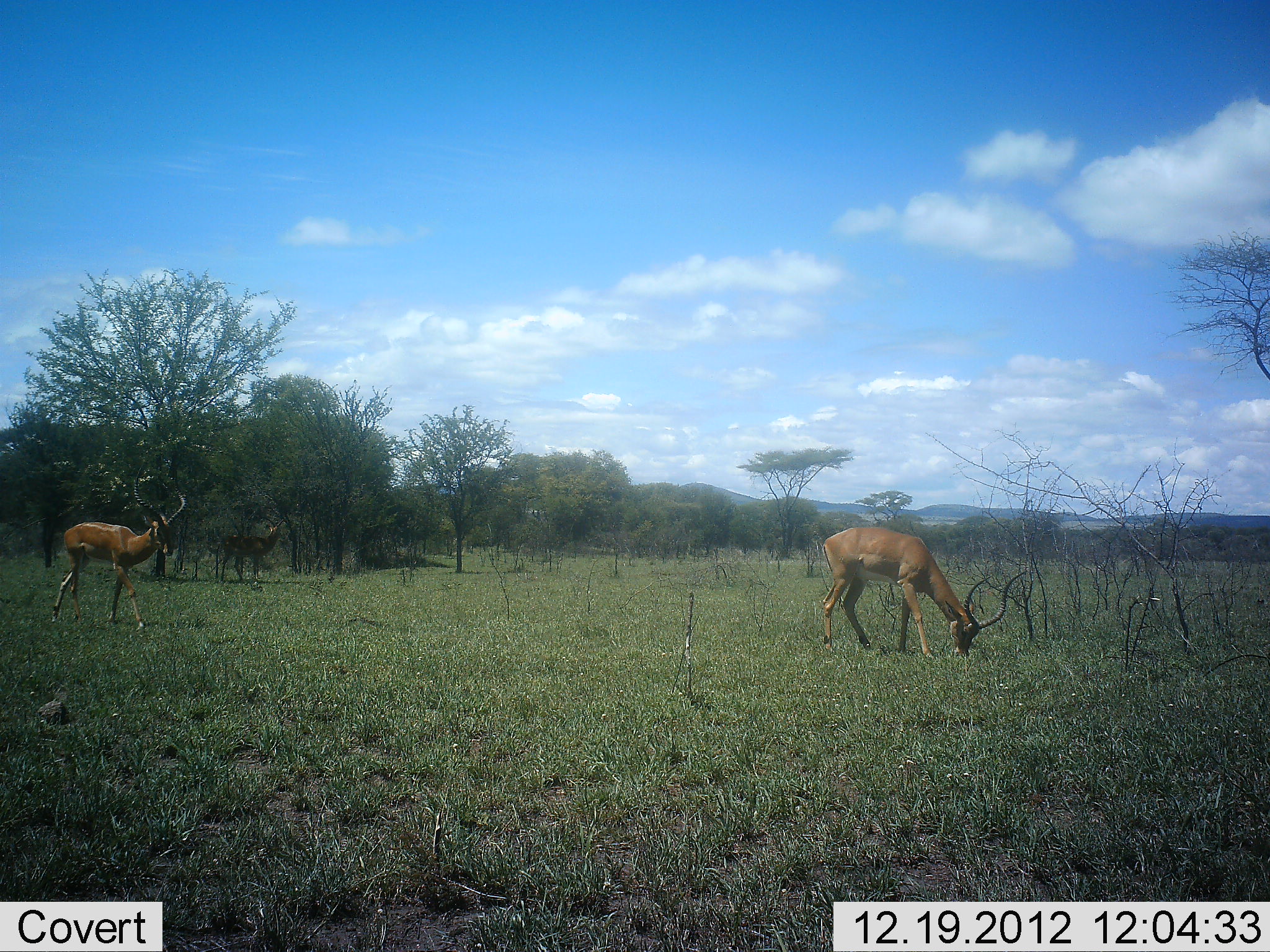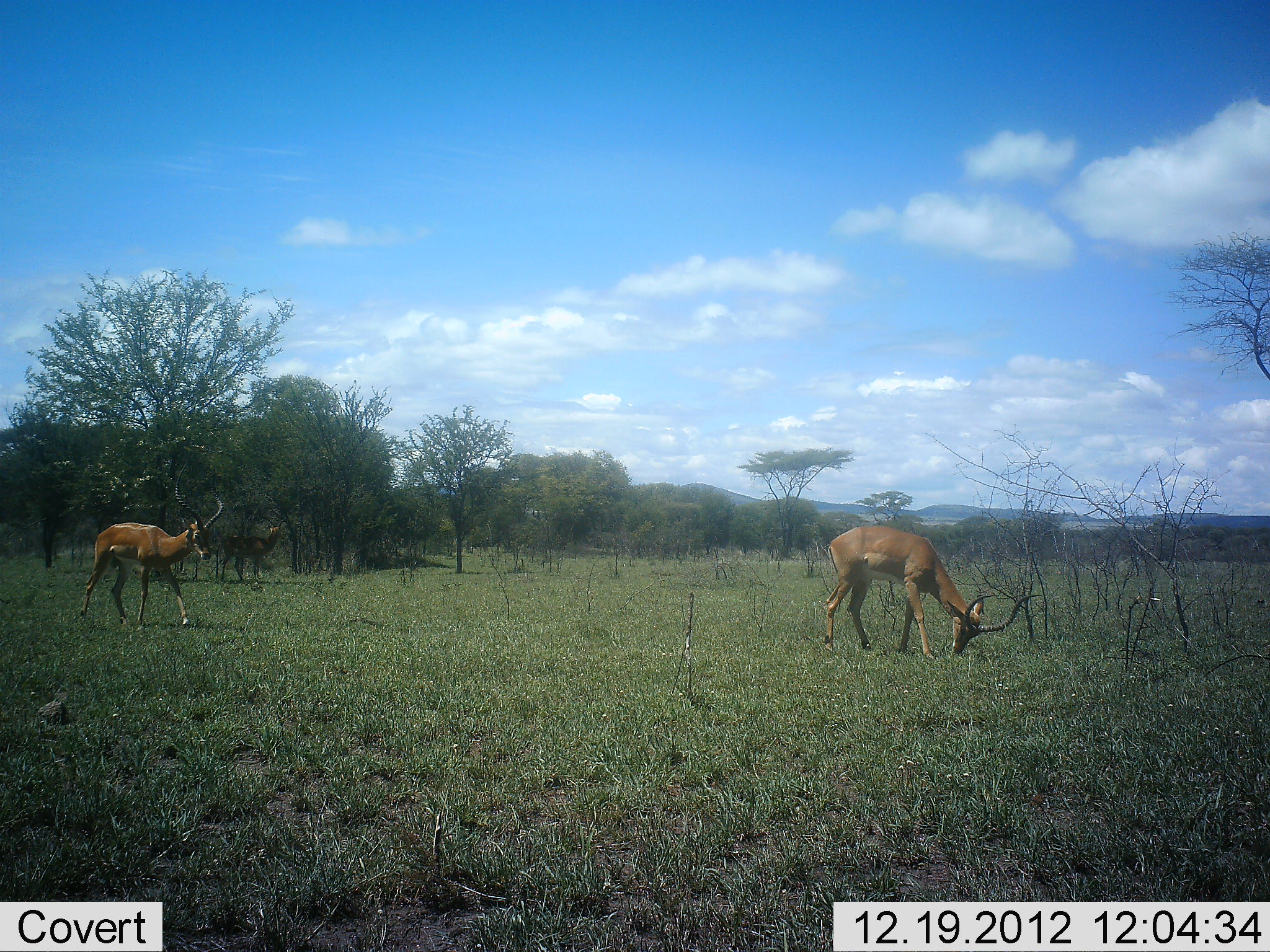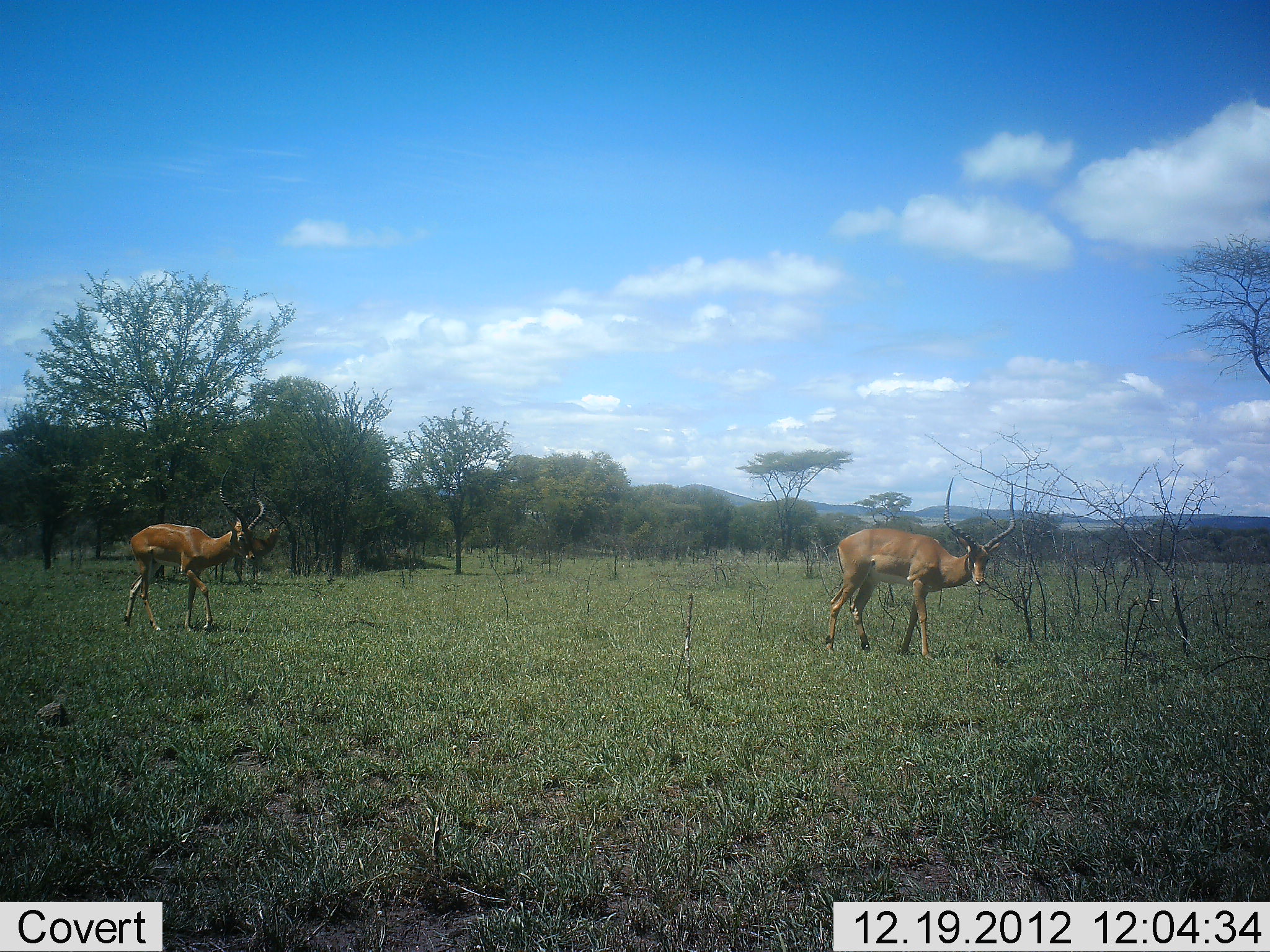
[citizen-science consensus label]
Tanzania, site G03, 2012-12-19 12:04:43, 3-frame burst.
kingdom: Animalia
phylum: Chordata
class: Mammalia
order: Artiodactyla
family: Bovidae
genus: Aepyceros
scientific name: Aepyceros melampus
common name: impala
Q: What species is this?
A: Impala (Aepyceros melampus).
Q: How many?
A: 3.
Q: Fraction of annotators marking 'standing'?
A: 38%.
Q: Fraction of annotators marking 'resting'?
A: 5%.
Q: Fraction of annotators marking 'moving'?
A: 76%.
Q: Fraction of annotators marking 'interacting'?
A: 0%.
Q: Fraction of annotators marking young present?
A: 0%.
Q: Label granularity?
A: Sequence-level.